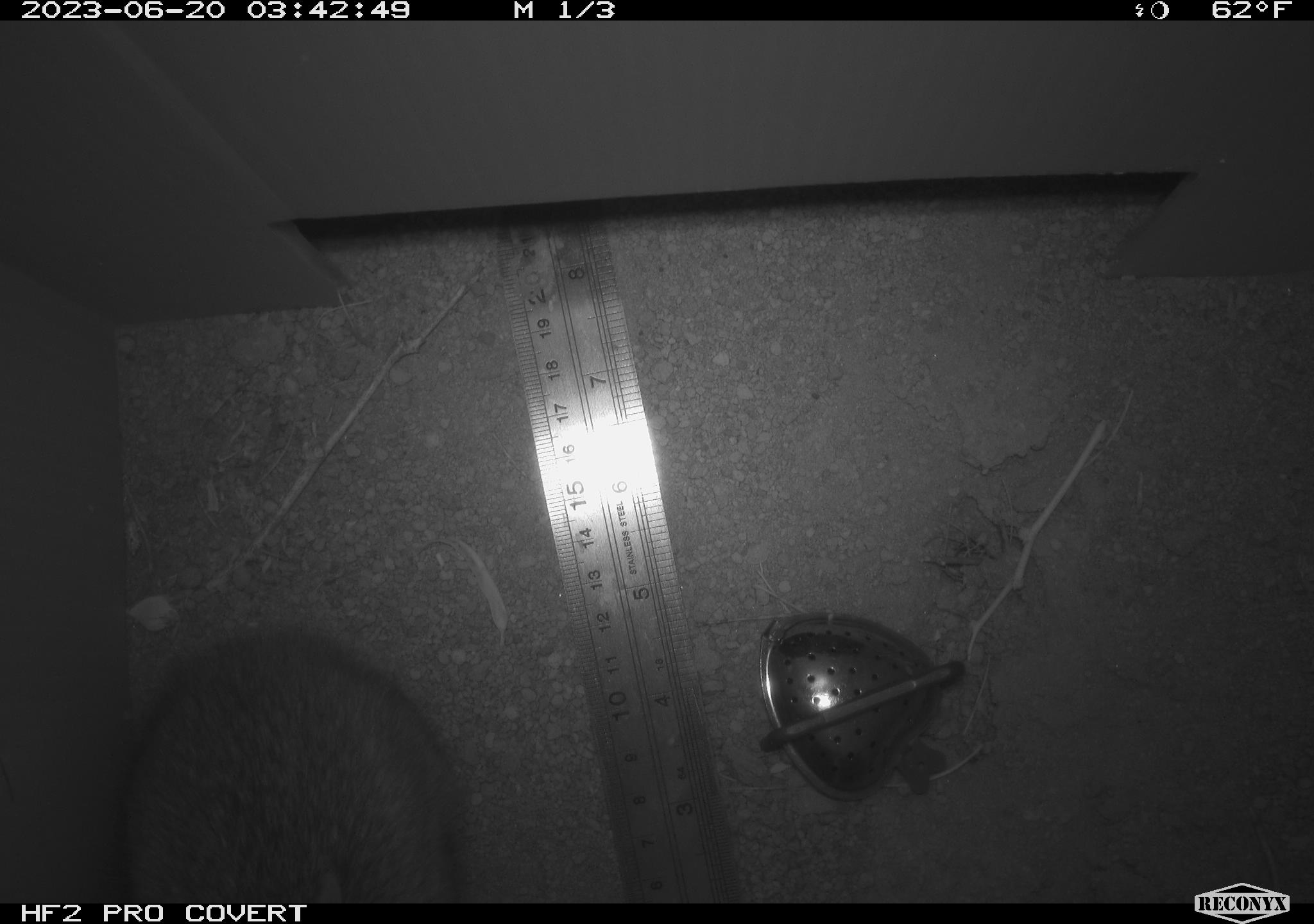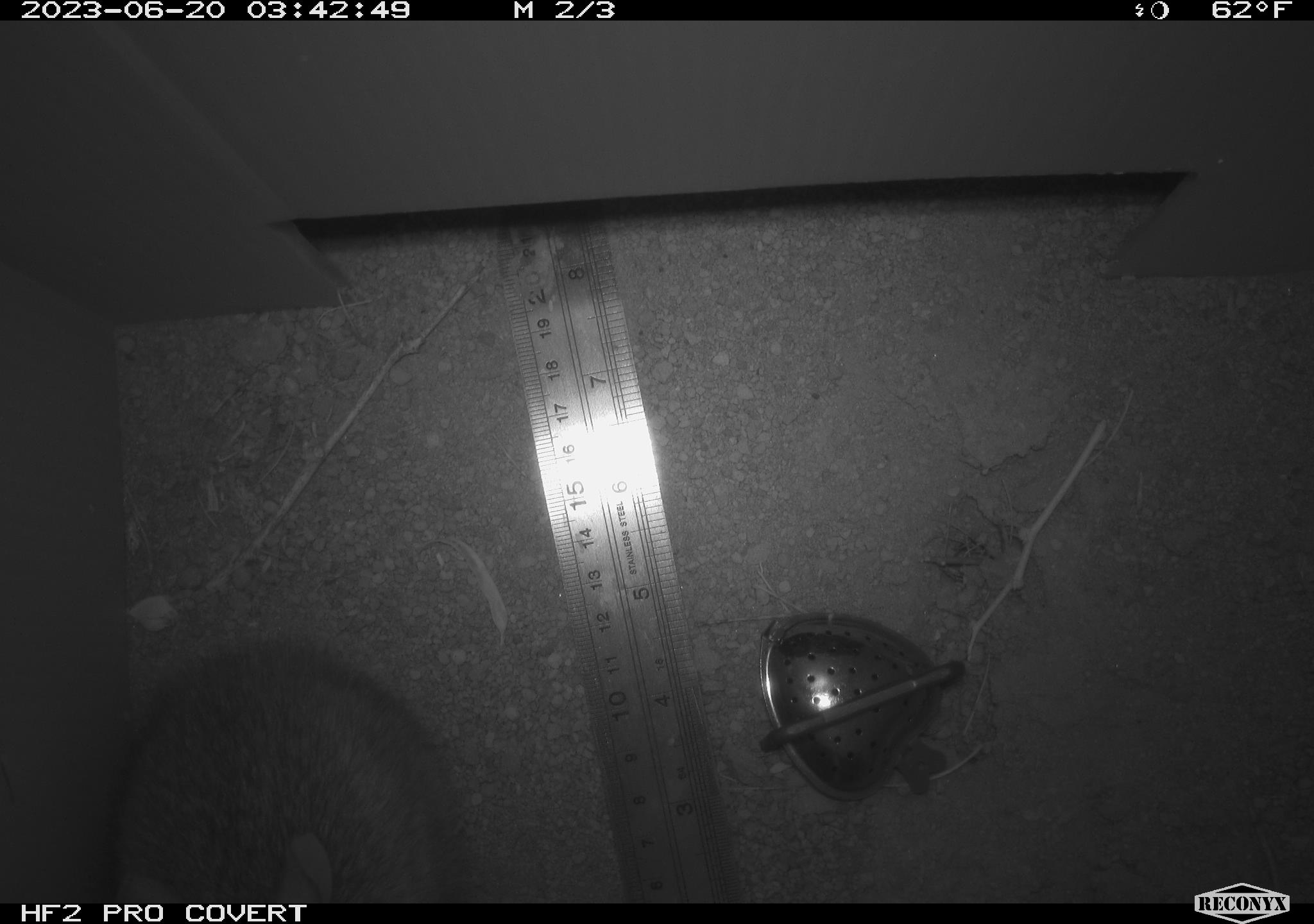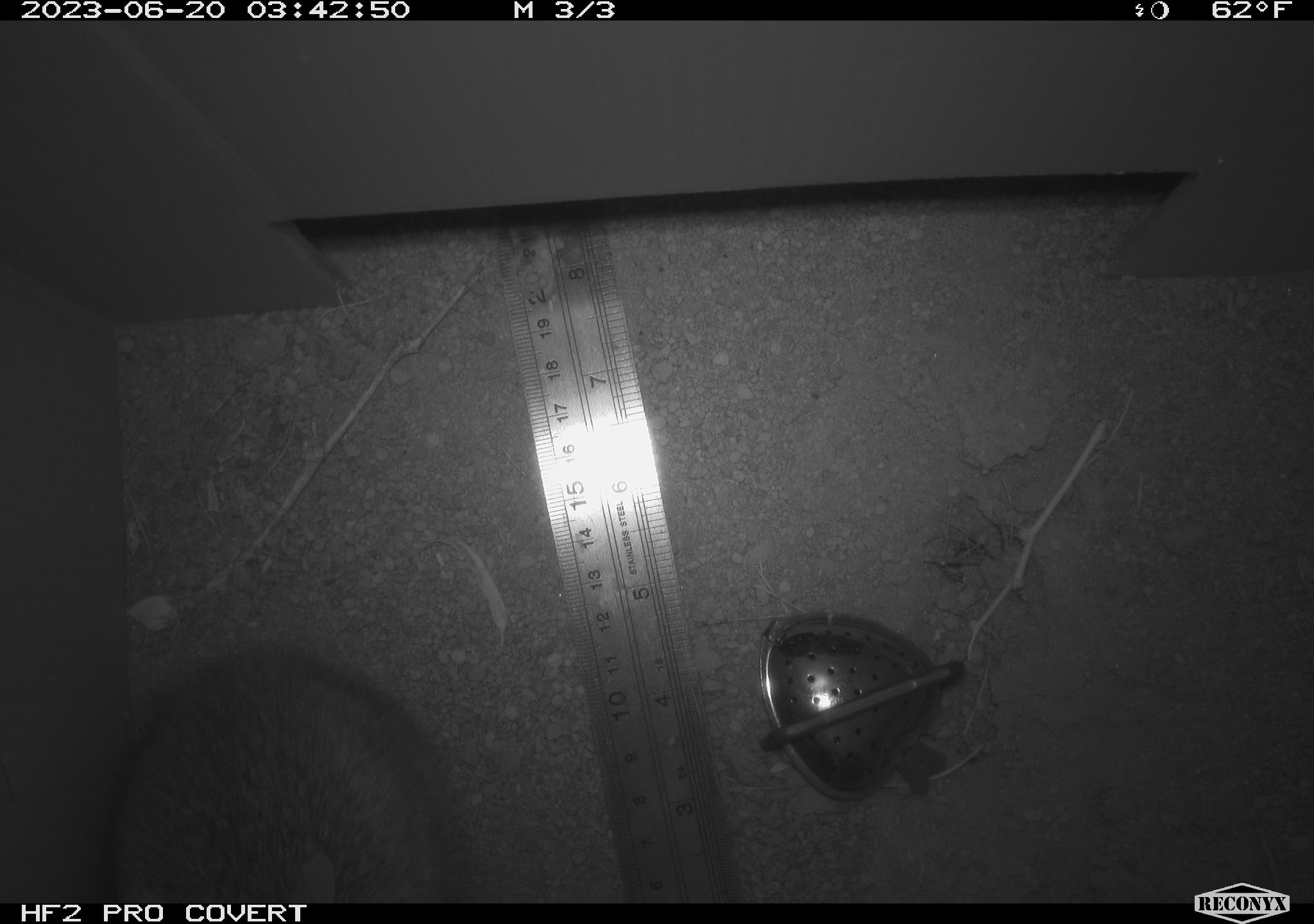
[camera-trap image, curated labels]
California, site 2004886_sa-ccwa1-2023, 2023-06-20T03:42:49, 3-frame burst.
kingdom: Animalia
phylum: Chordata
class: Mammalia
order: Lagomorpha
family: Leporidae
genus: Sylvilagus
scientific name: Sylvilagus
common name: cottontail rabbits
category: sylvilagus species